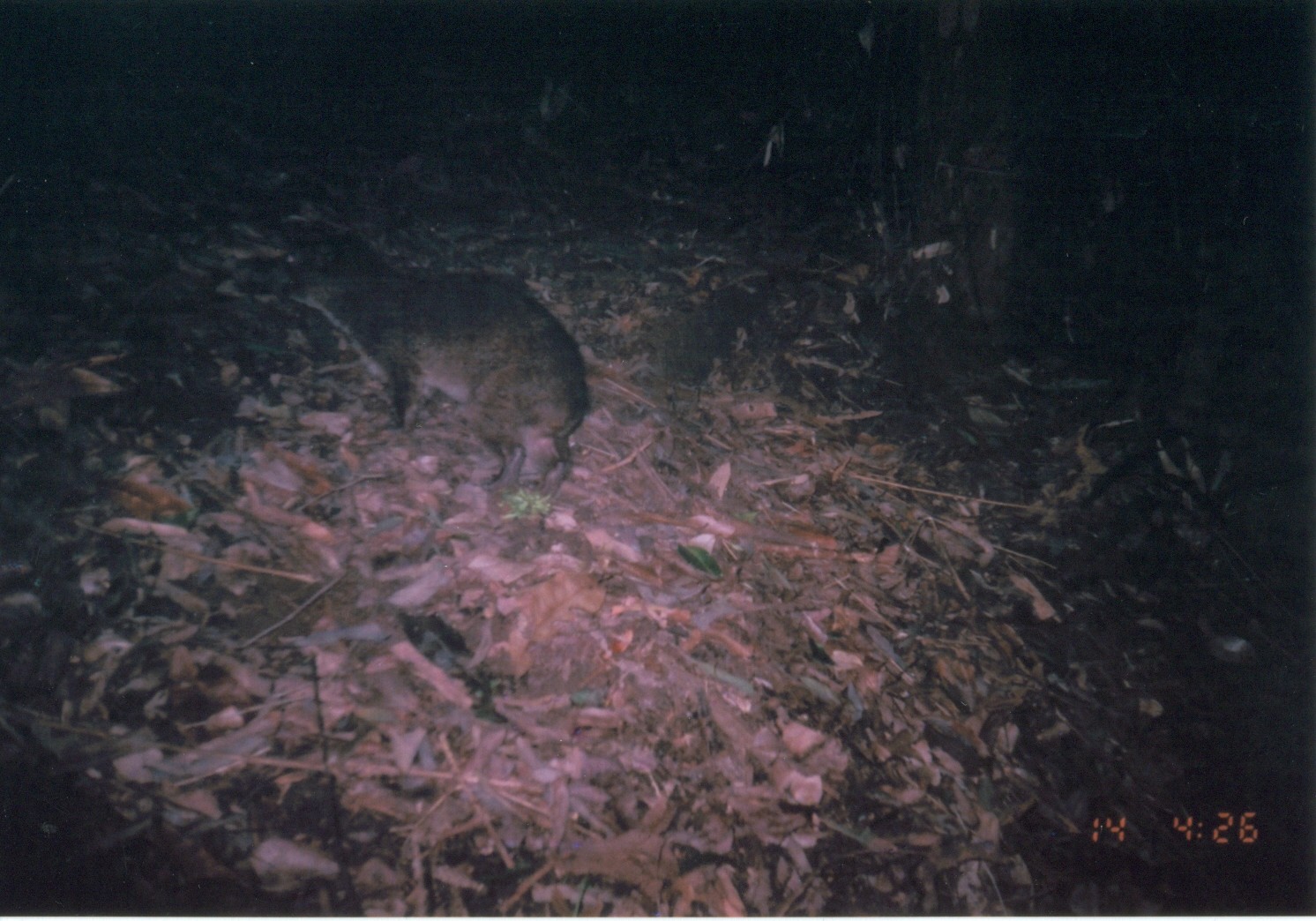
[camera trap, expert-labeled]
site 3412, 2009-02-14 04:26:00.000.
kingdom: Animalia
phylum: Chordata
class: Mammalia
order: Hyracoidea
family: Procaviidae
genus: Dendrohyrax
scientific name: Dendrohyrax arboreus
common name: southern tree hyrax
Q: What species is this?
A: Dendrohyrax arboreus (southern tree hyrax).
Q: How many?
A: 1.